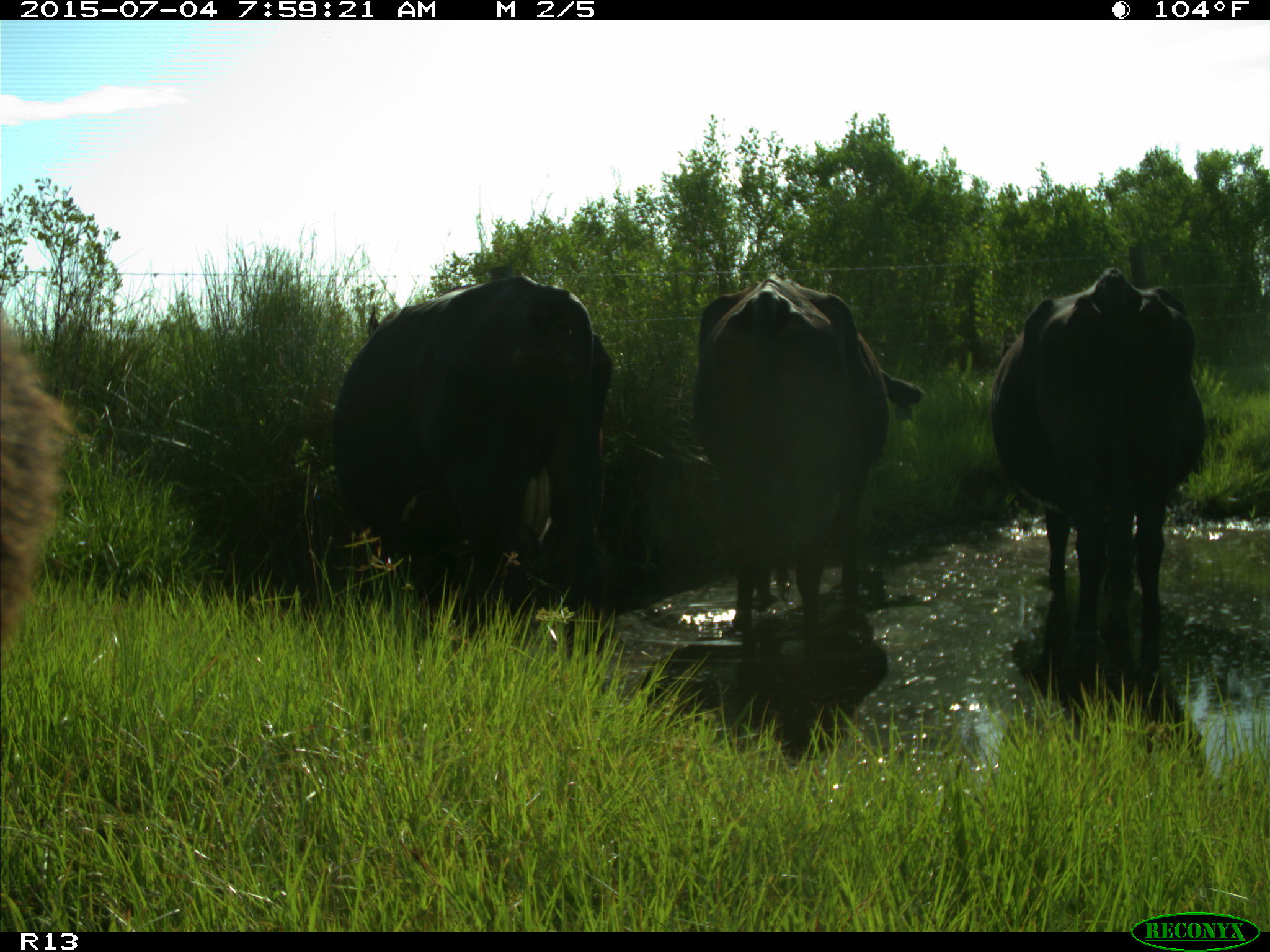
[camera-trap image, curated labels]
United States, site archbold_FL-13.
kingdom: Animalia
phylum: Chordata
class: Mammalia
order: Artiodactyla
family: Bovidae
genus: Bos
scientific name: Bos taurus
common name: domestic cow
Bos taurus (domestic cow).